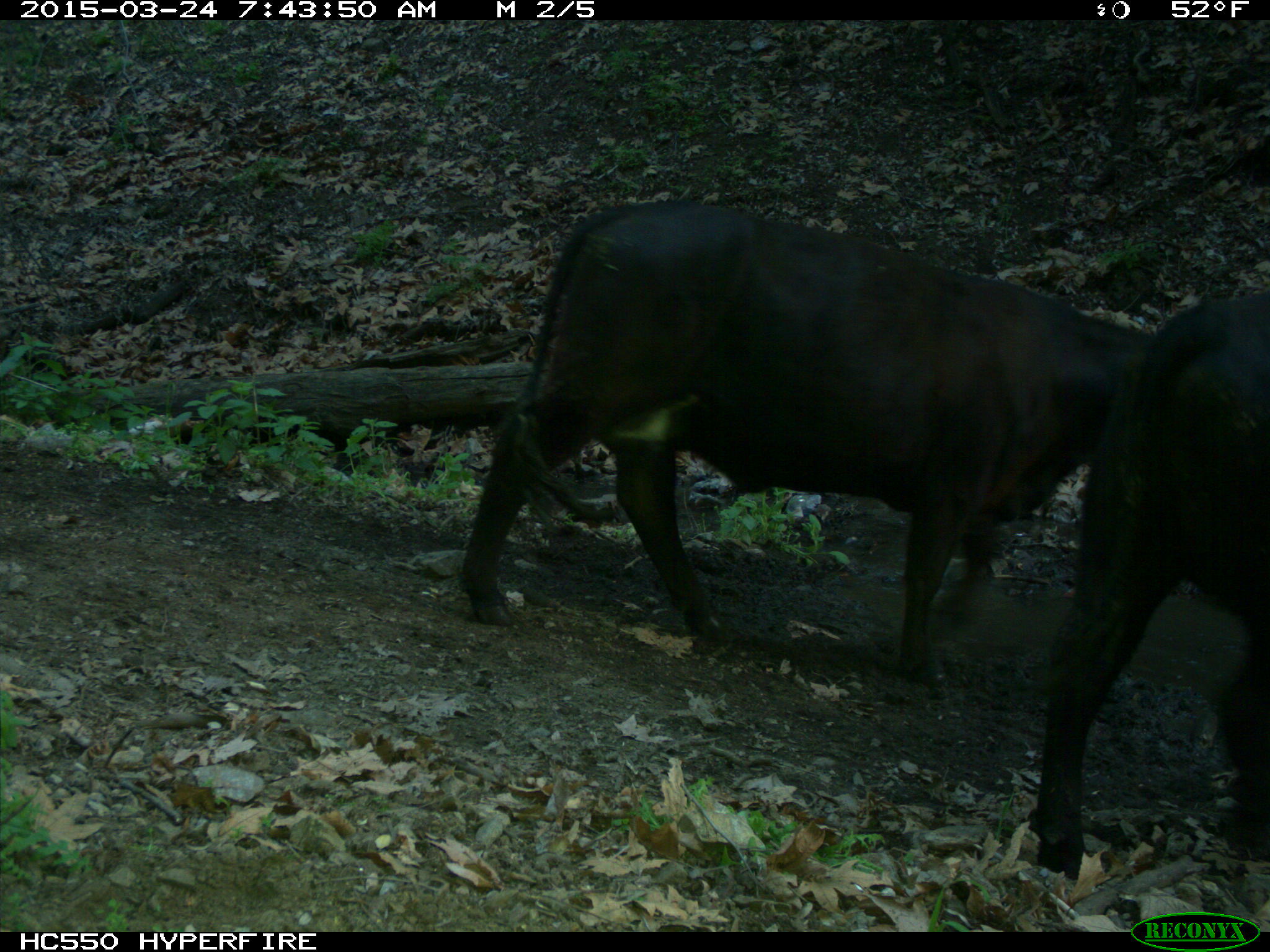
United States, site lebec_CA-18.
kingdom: Animalia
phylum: Chordata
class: Mammalia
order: Artiodactyla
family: Bovidae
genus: Bos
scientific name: Bos taurus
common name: domestic cow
Bos taurus (domestic cow).